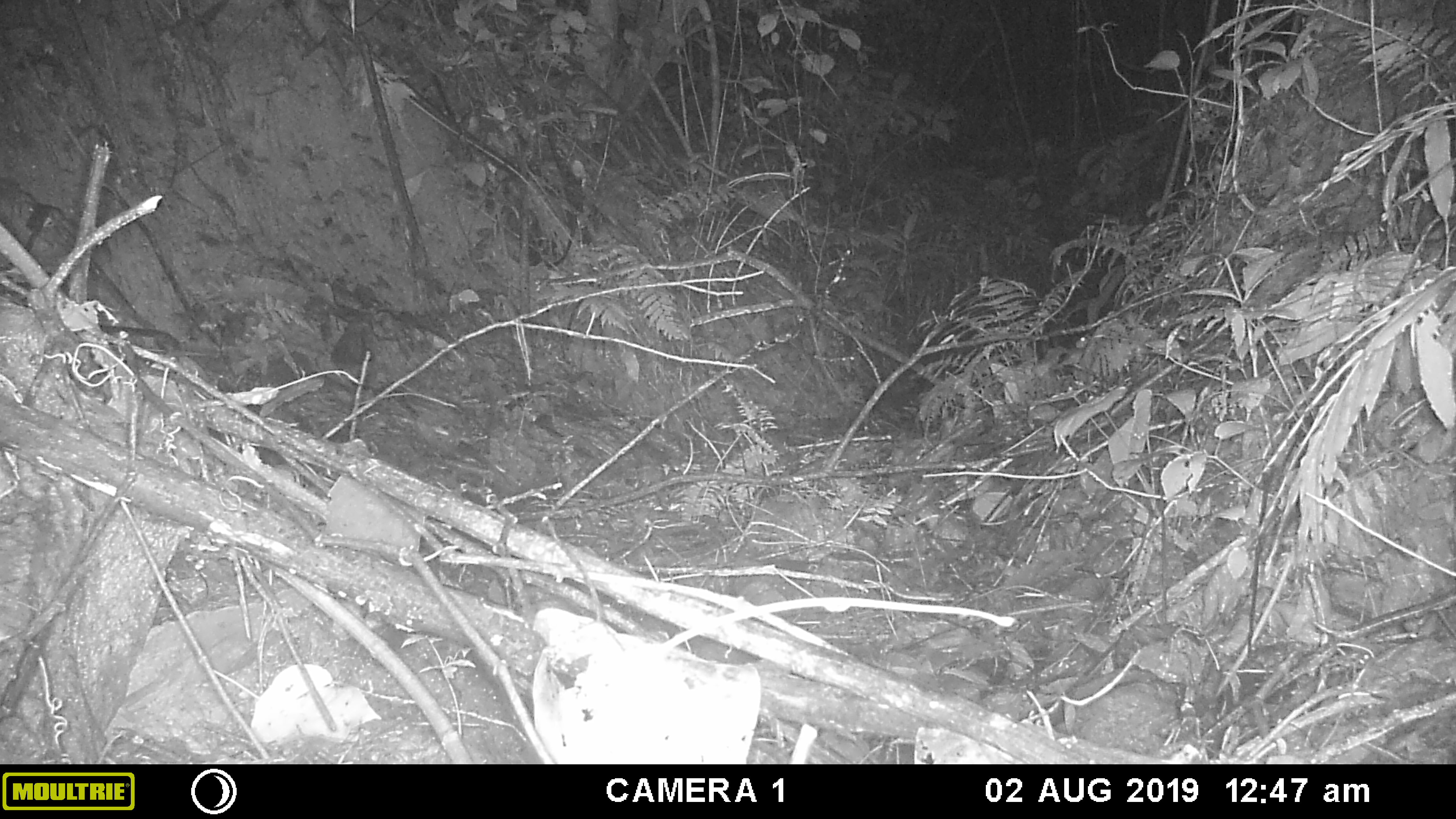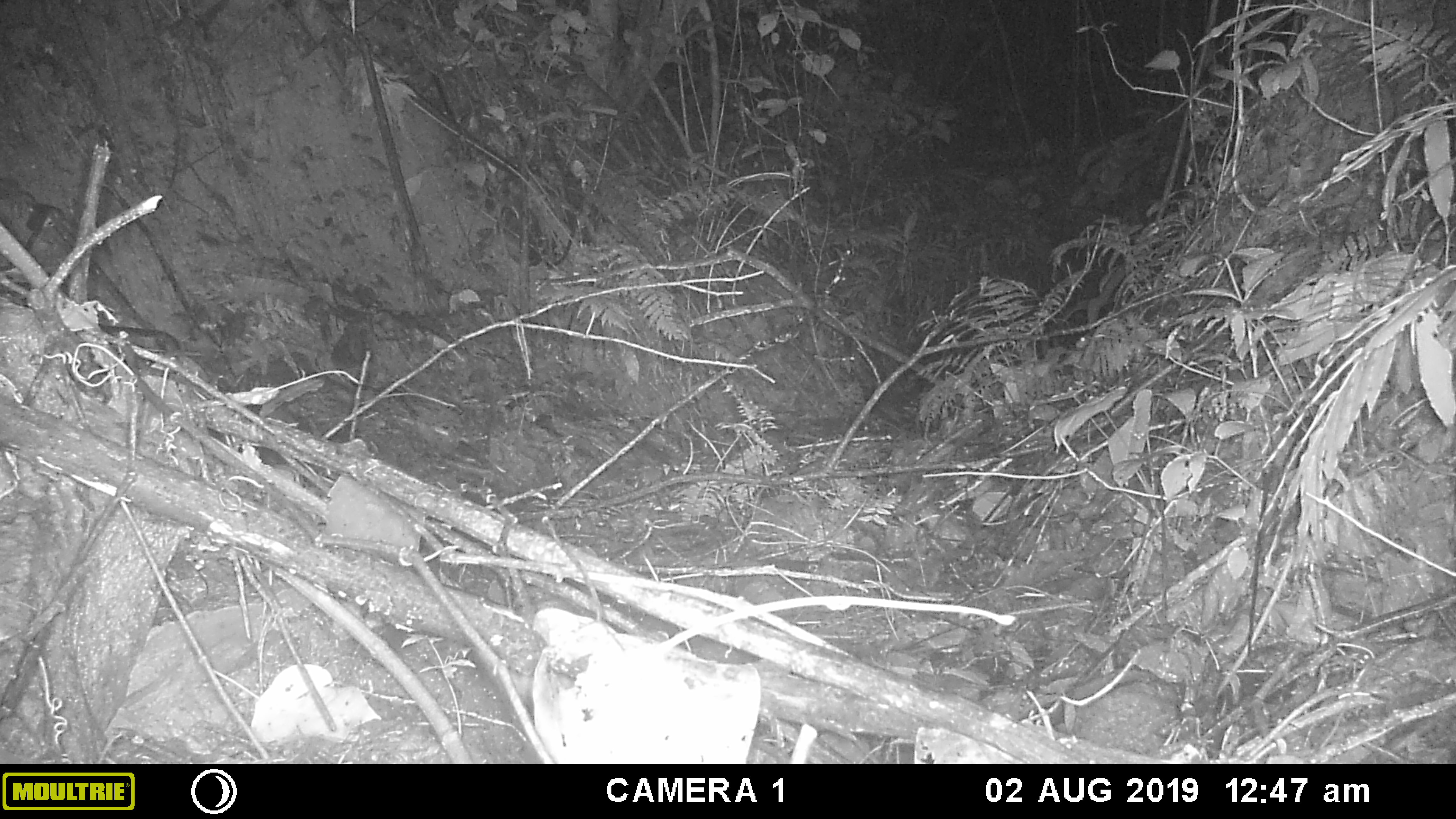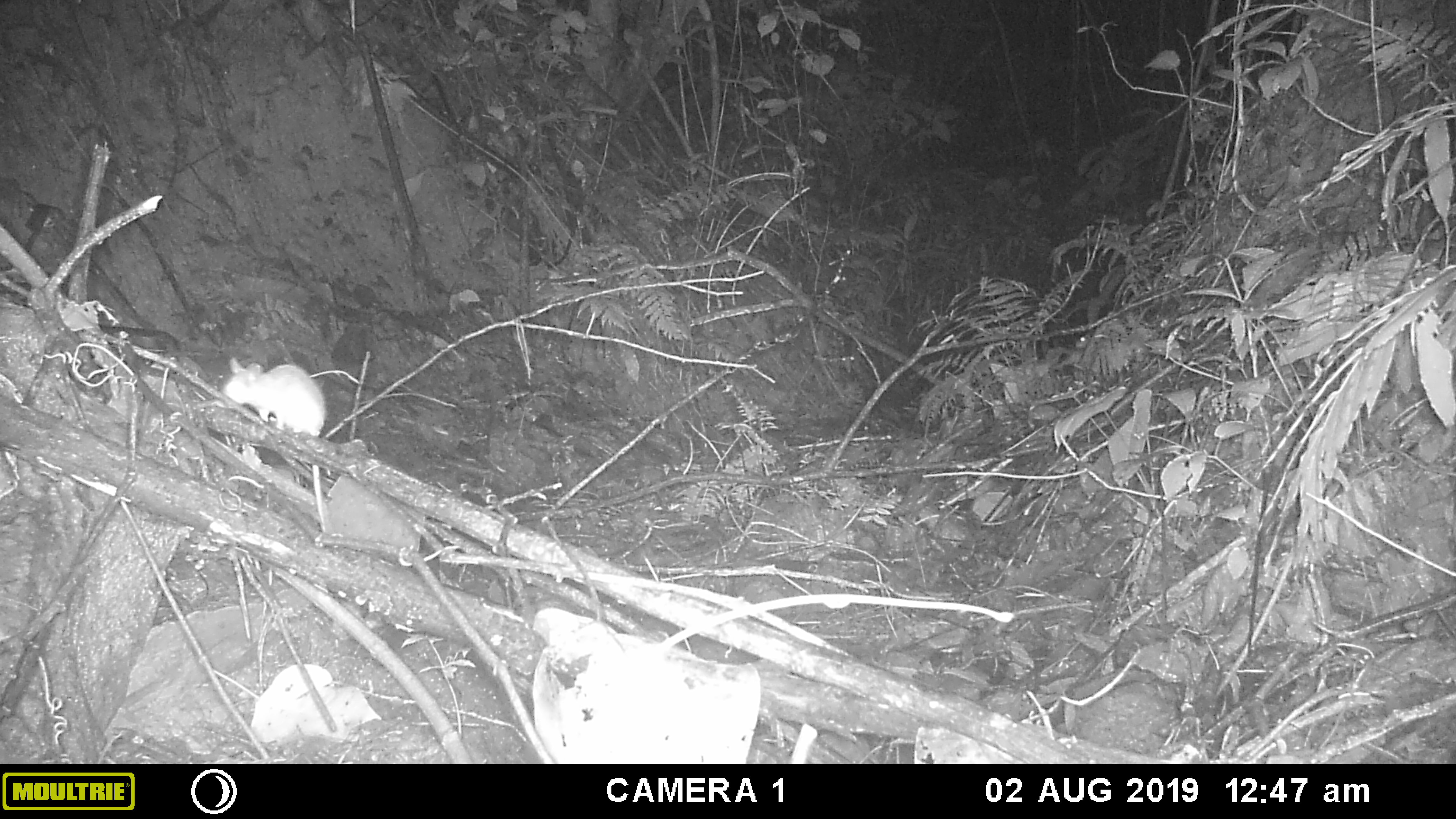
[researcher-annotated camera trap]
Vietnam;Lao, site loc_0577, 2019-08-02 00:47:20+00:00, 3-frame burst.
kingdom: Animalia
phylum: Chordata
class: Mammalia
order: Rodentia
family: Muridae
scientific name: Muridae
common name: old-world mice and rats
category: unidentified murid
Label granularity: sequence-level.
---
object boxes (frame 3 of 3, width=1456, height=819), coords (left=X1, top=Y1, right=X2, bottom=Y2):
unidentified murid: (left=222, top=357, right=326, bottom=533)